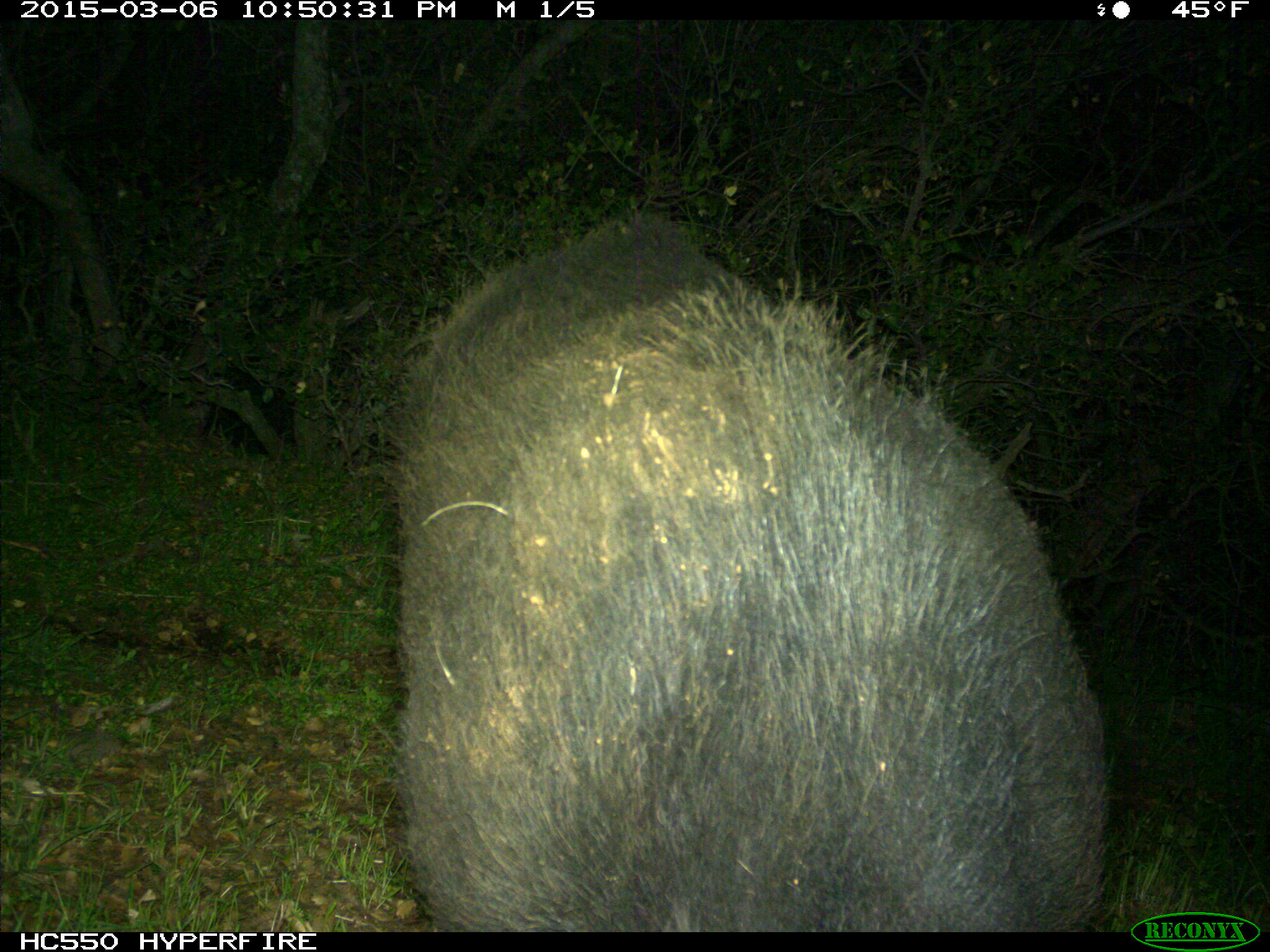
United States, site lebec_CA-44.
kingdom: Animalia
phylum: Chordata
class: Mammalia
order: Artiodactyla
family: Suidae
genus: Sus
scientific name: Sus scrofa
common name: wild boar